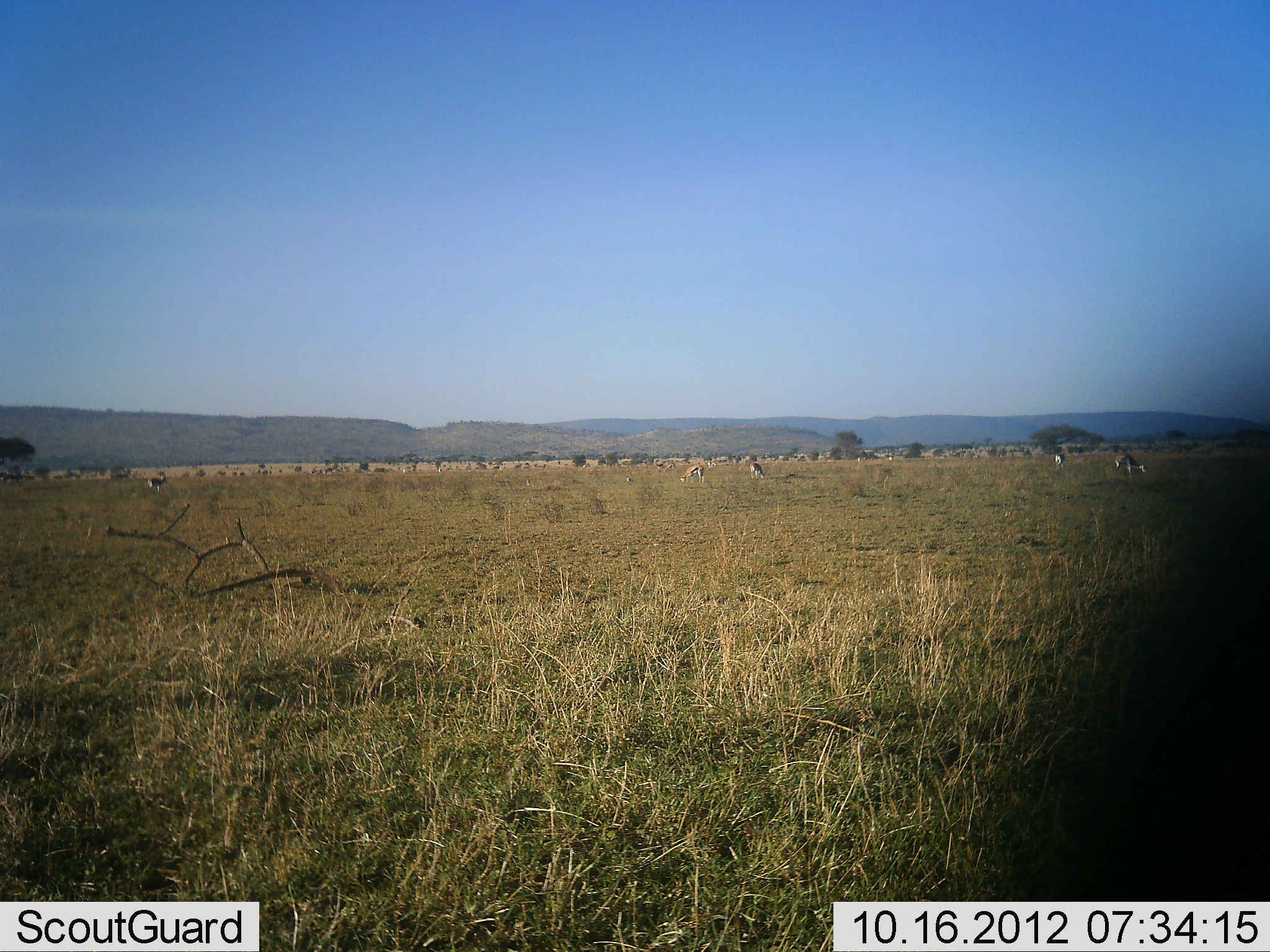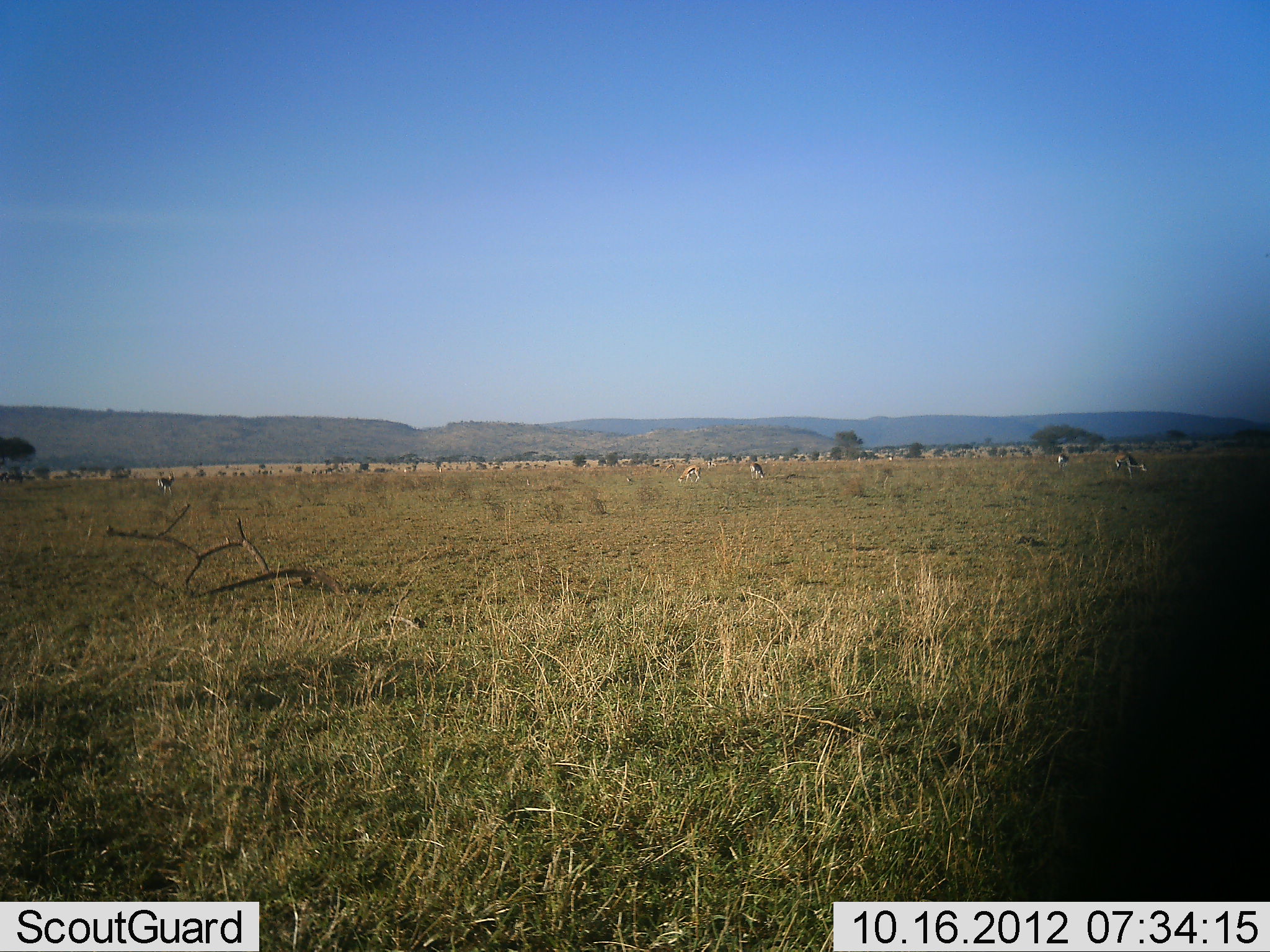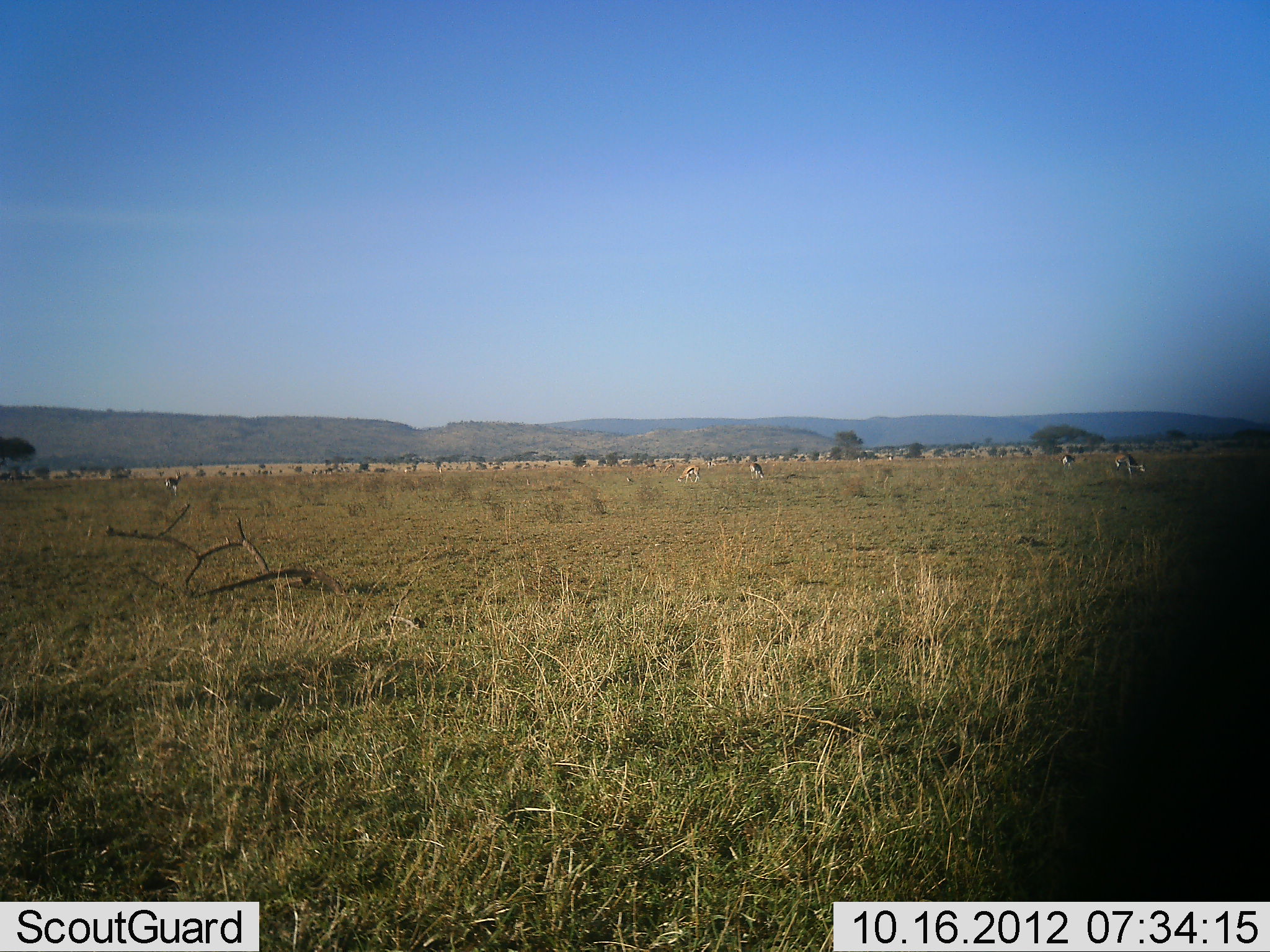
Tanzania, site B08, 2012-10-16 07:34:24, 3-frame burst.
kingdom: Animalia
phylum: Chordata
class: Mammalia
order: Artiodactyla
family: Bovidae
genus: Eudorcas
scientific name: Eudorcas thomsonii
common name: thomson's gazelle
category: gazellethomsons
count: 6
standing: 60%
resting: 0%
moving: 40%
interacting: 0%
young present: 0%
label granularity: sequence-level